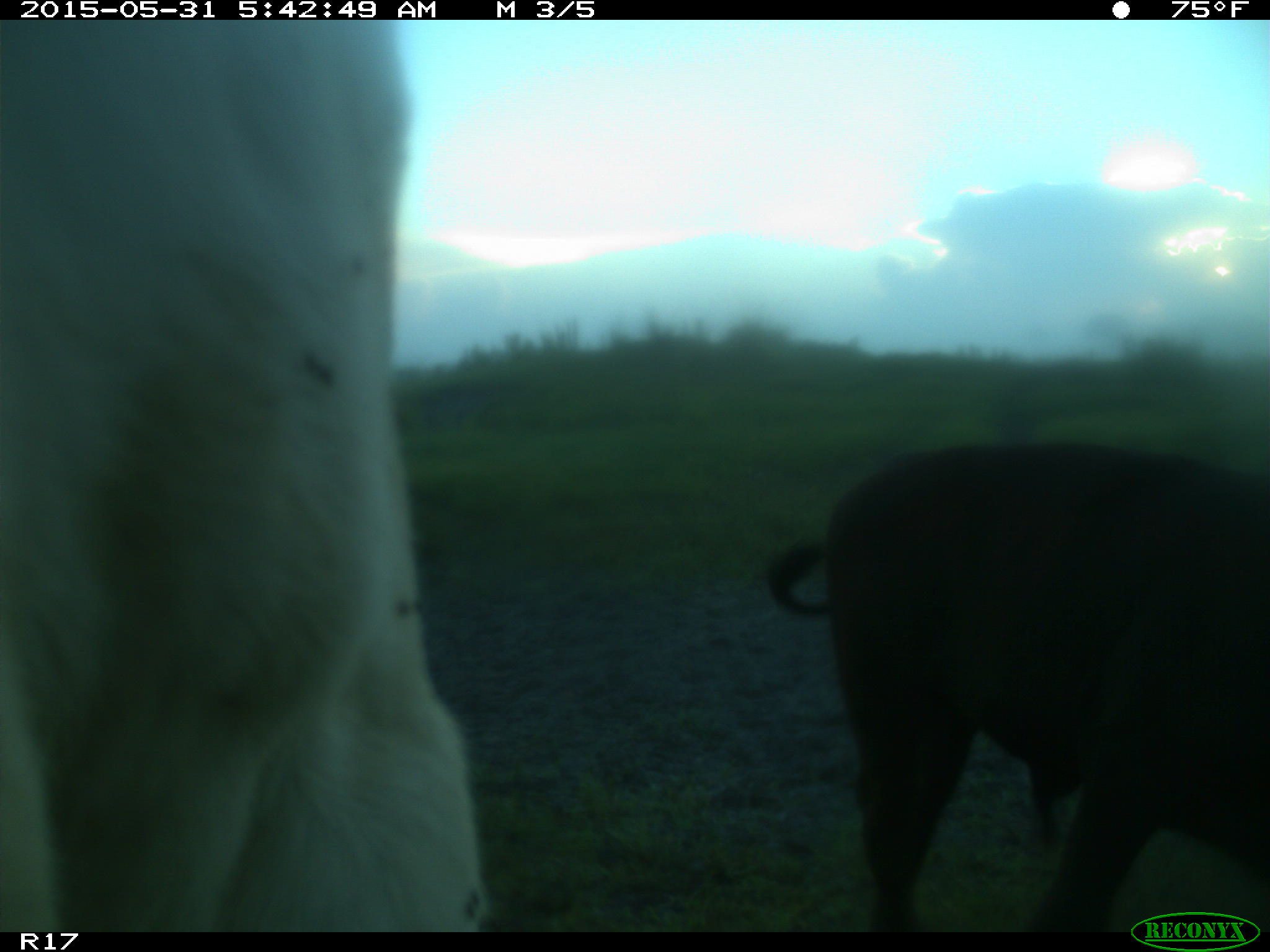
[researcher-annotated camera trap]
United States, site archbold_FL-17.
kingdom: Animalia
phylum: Chordata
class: Mammalia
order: Artiodactyla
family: Bovidae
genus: Bos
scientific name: Bos taurus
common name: domestic cow